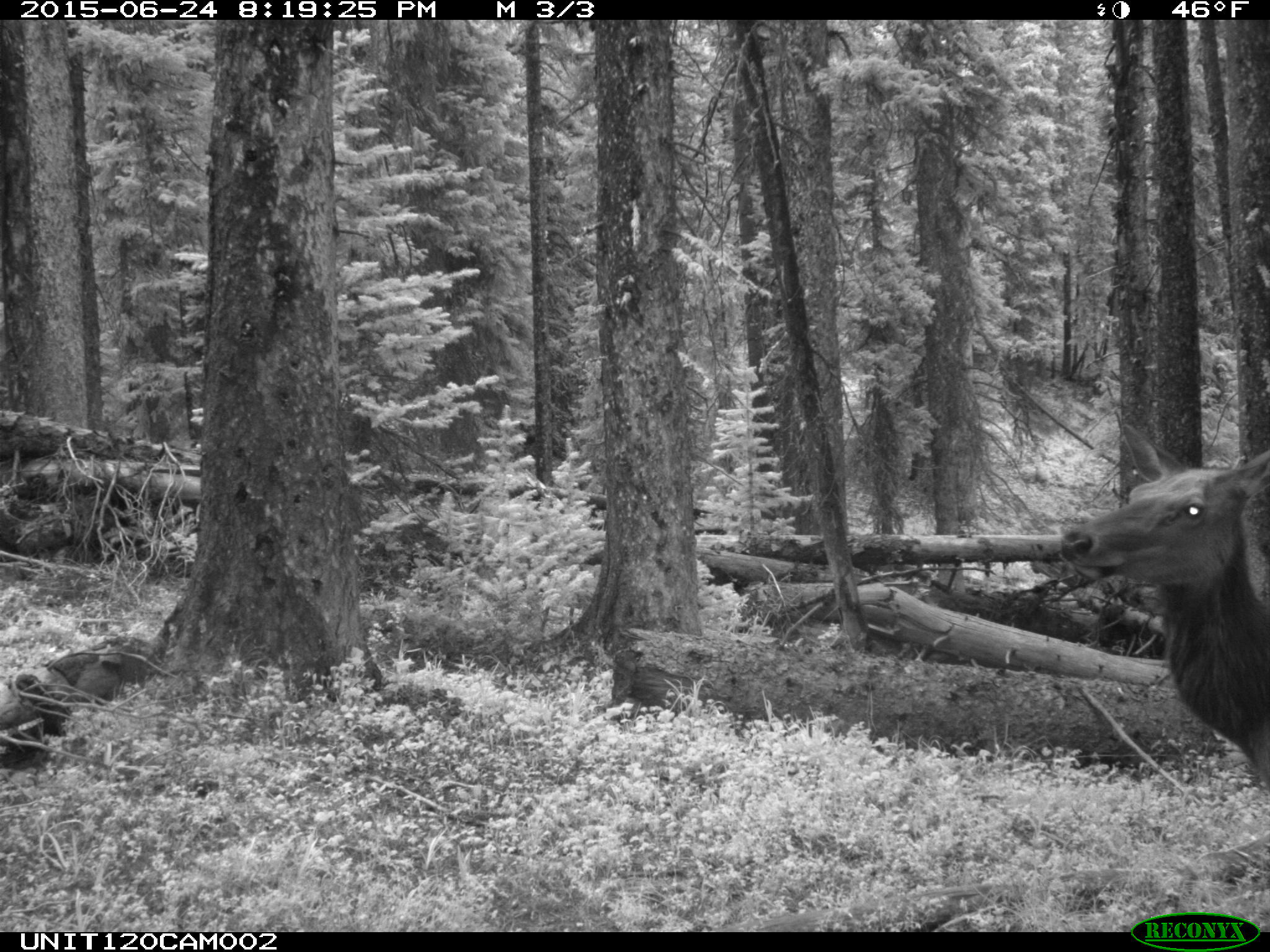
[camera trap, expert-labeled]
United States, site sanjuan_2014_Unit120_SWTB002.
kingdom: Animalia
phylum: Chordata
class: Mammalia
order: Artiodactyla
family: Cervidae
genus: Cervus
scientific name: Cervus elaphus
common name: red deer